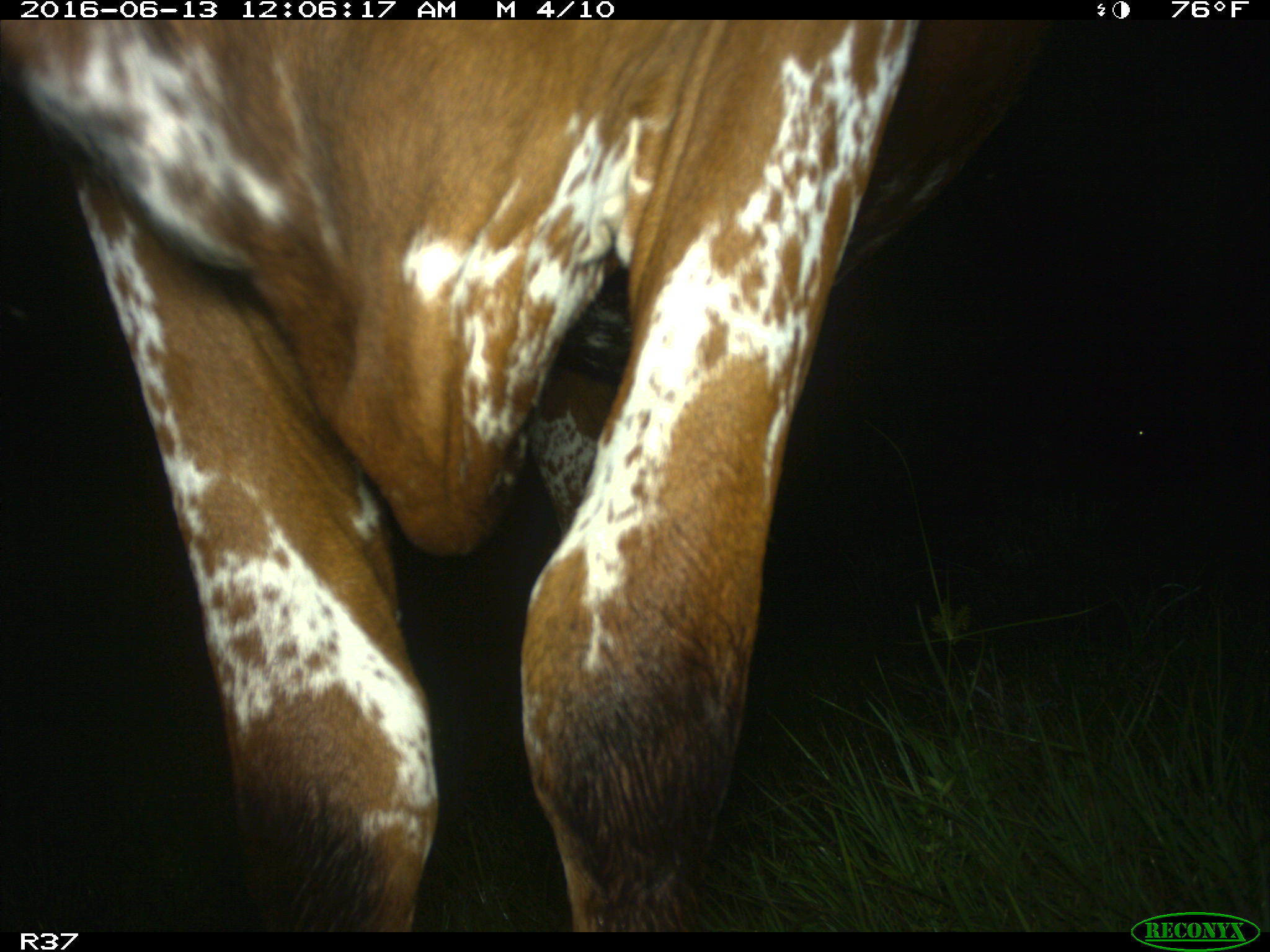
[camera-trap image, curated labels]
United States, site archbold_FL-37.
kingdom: Animalia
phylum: Chordata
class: Mammalia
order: Artiodactyla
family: Bovidae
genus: Bos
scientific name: Bos taurus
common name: domestic cow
Bos taurus (domestic cow).